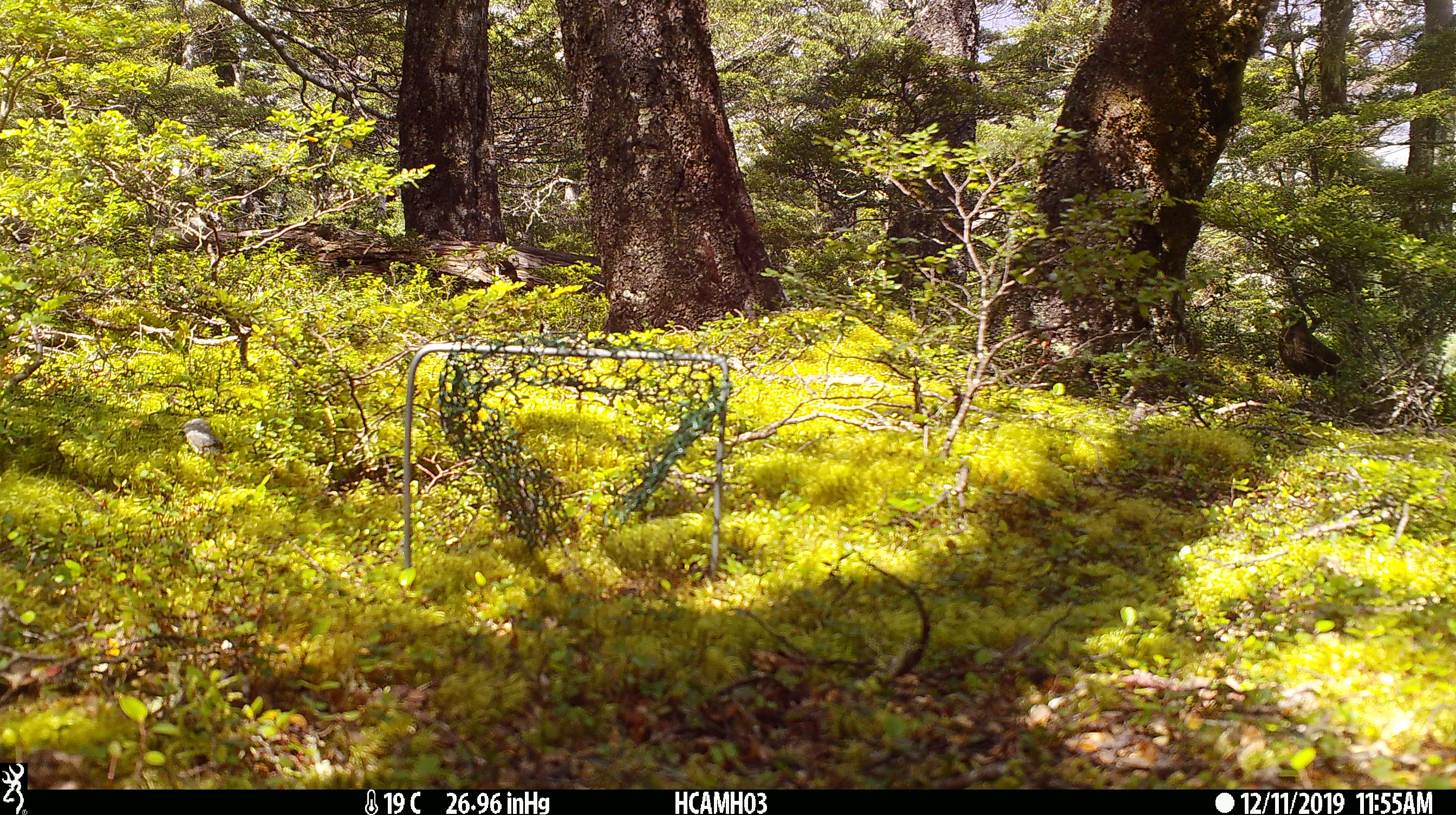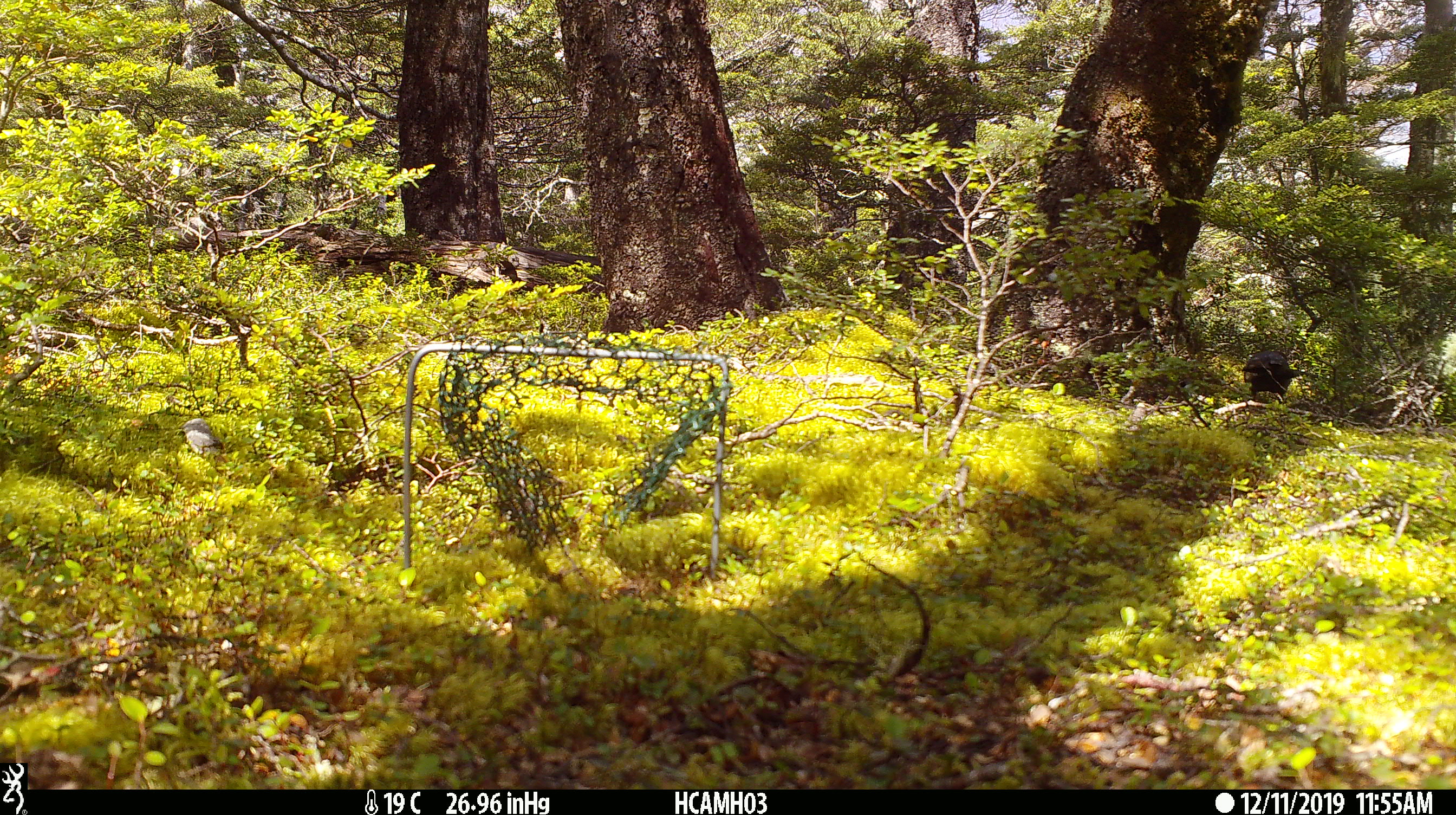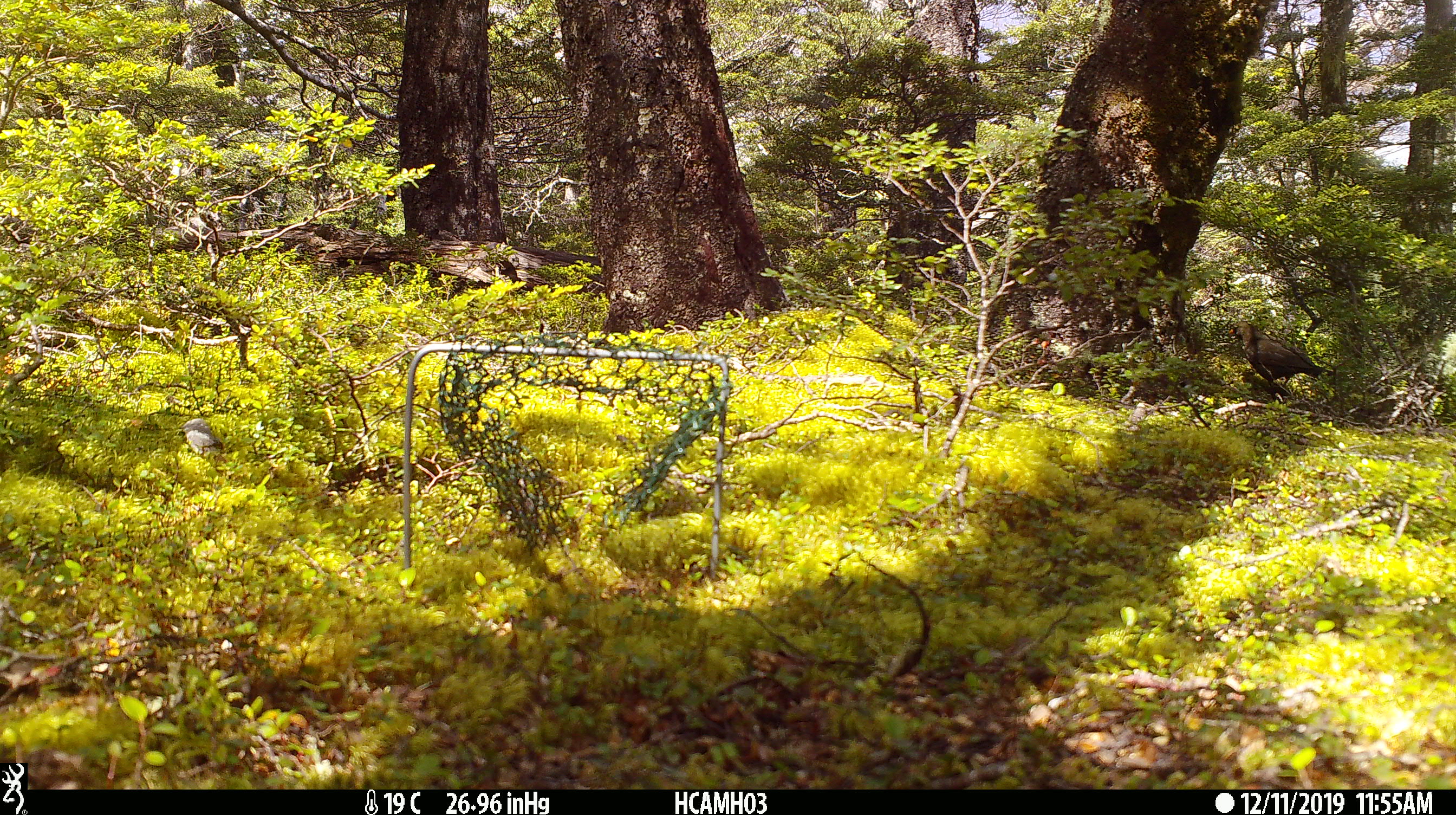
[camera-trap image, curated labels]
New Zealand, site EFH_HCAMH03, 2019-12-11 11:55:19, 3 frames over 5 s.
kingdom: Animalia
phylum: Chordata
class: Aves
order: Passeriformes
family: Turdidae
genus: Turdus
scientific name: Turdus merula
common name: eurasian blackbird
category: blackbird